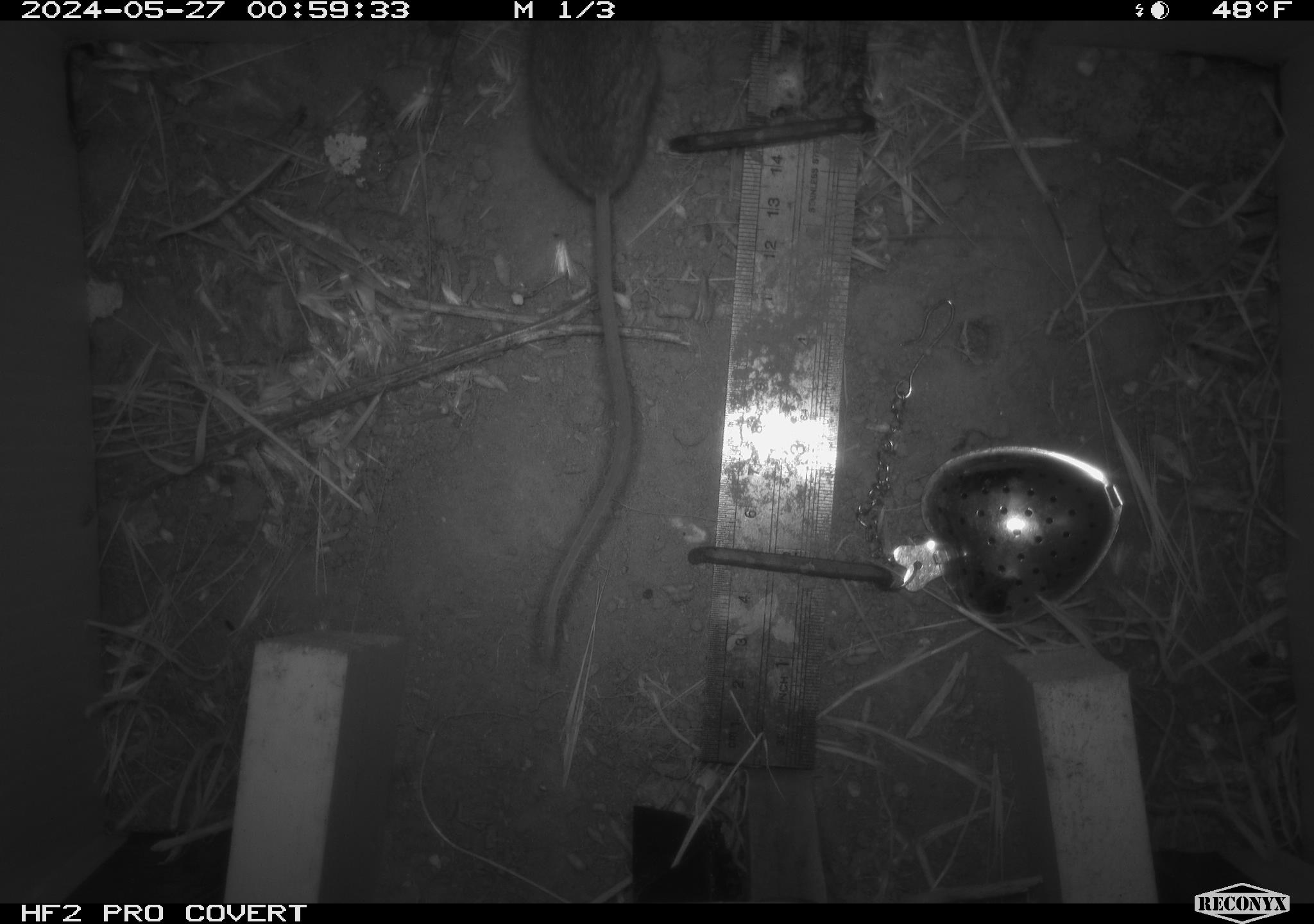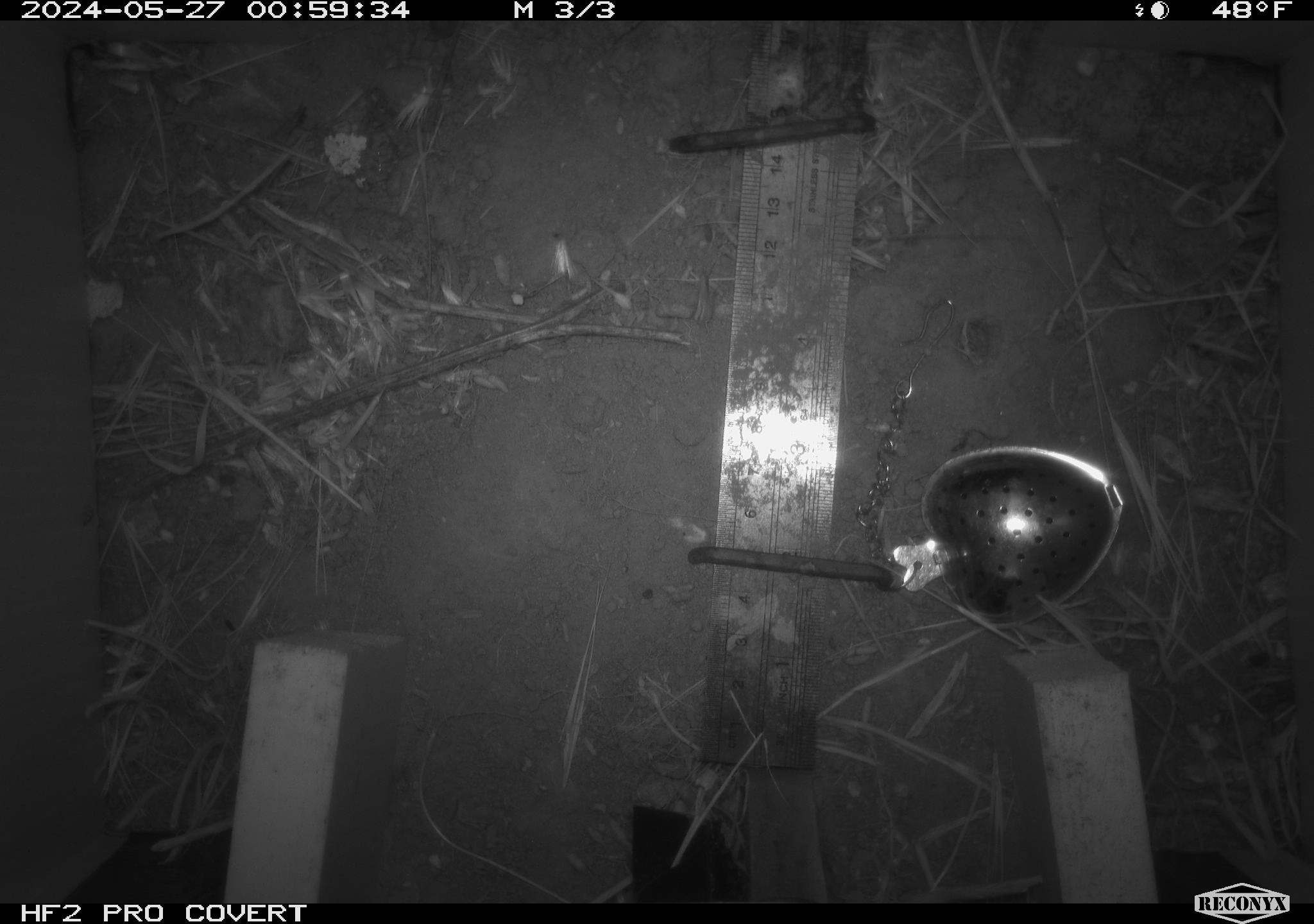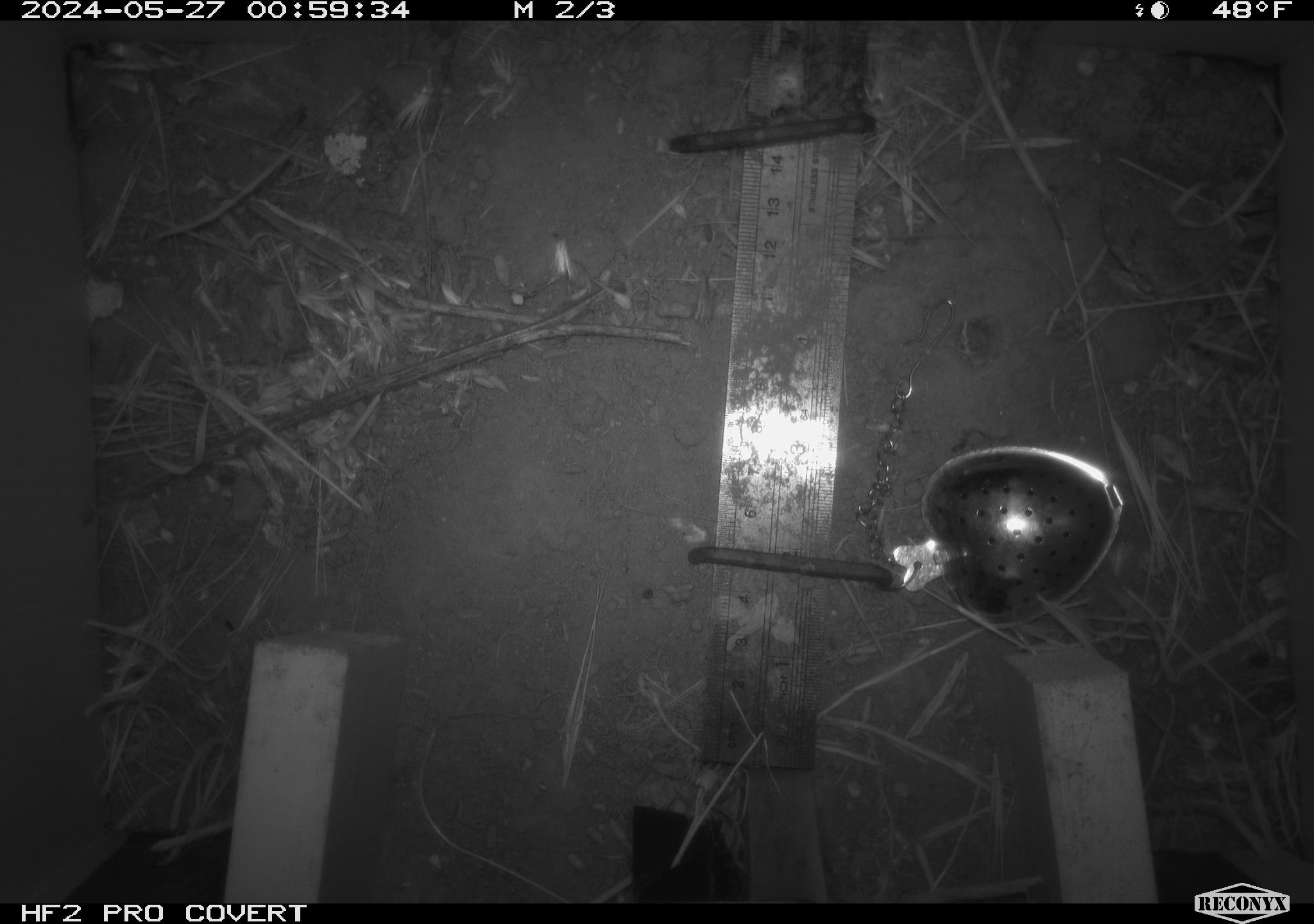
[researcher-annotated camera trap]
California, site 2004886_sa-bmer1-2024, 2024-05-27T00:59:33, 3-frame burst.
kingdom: Animalia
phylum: Chordata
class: Mammalia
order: Rodentia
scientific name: Rodentia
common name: mouse species